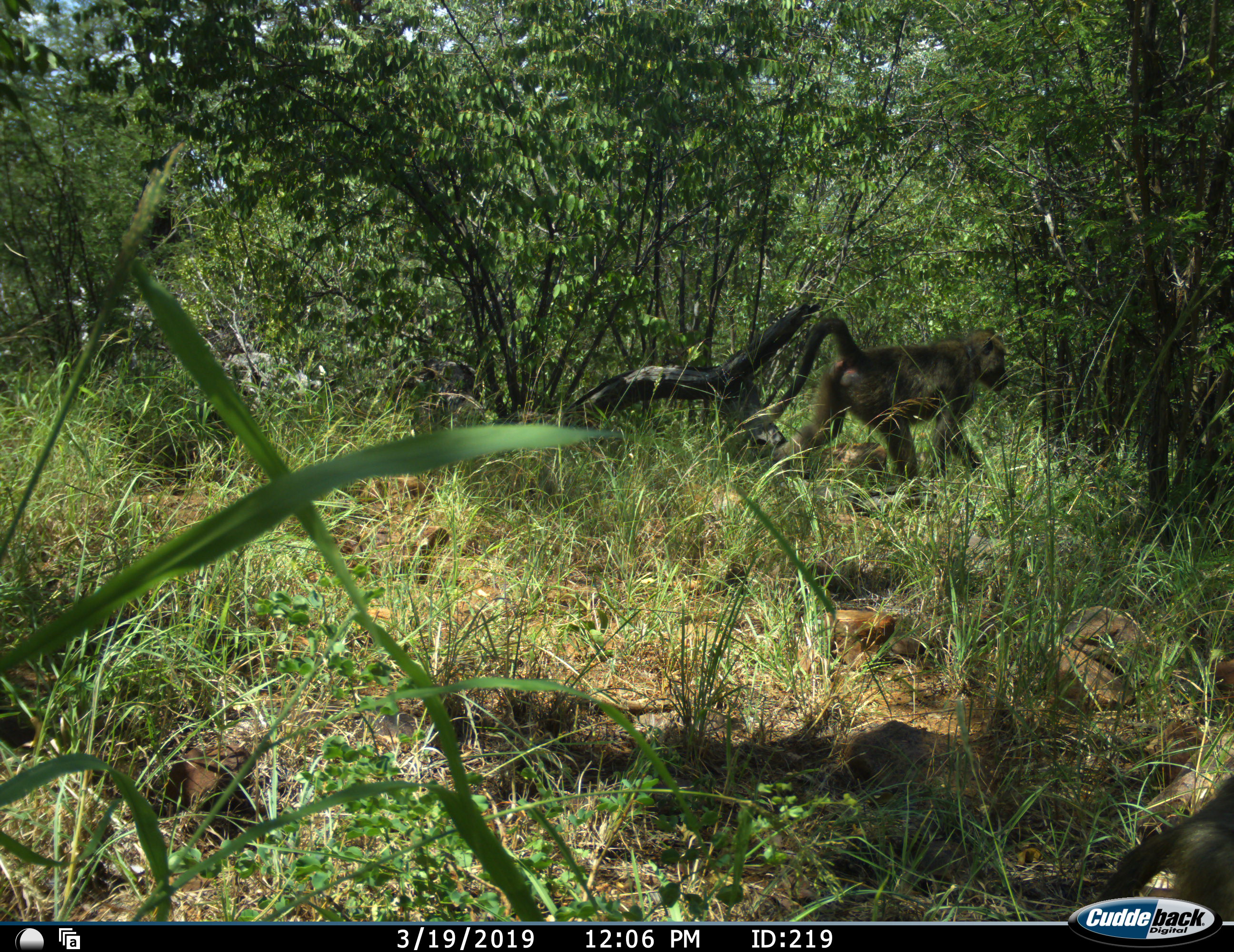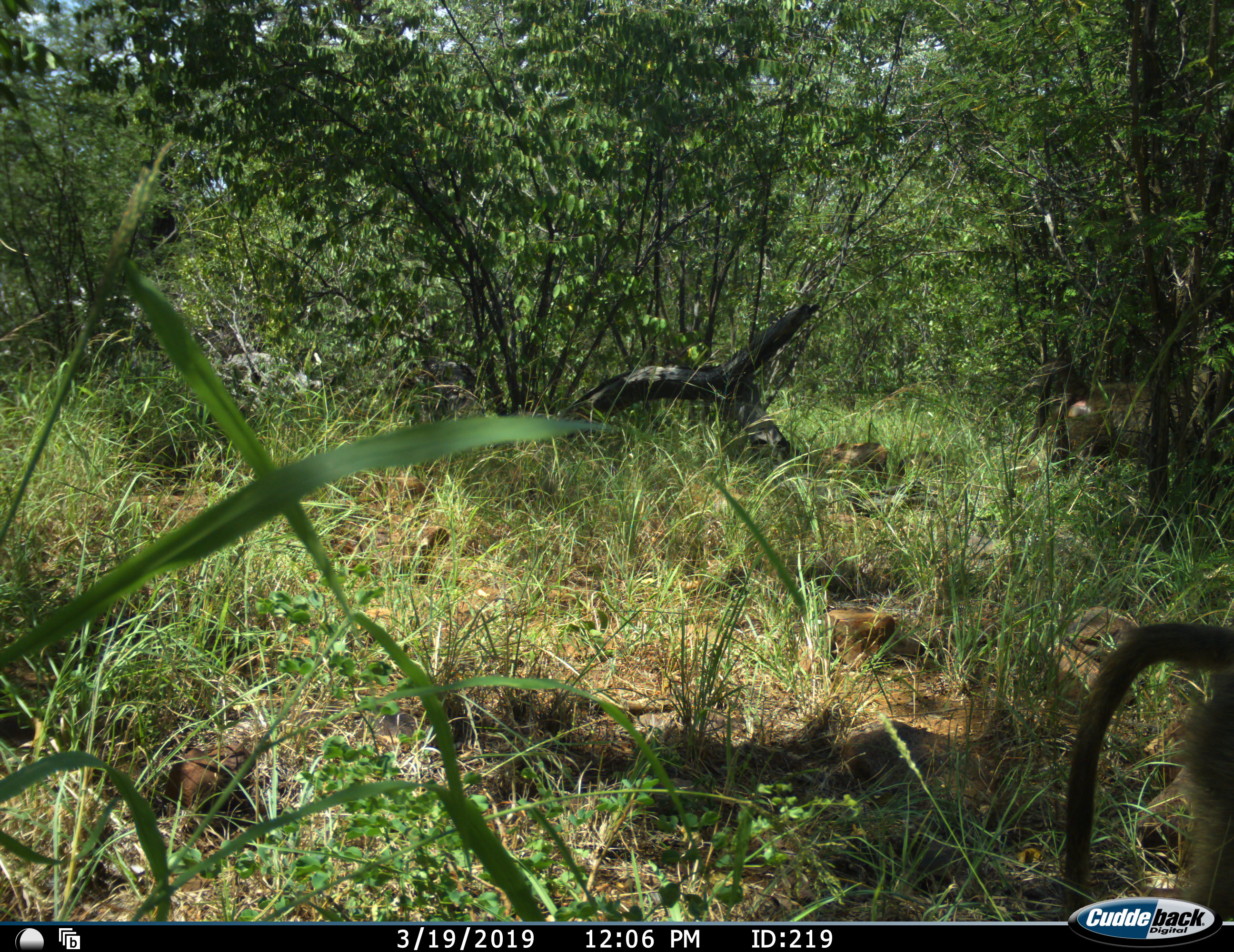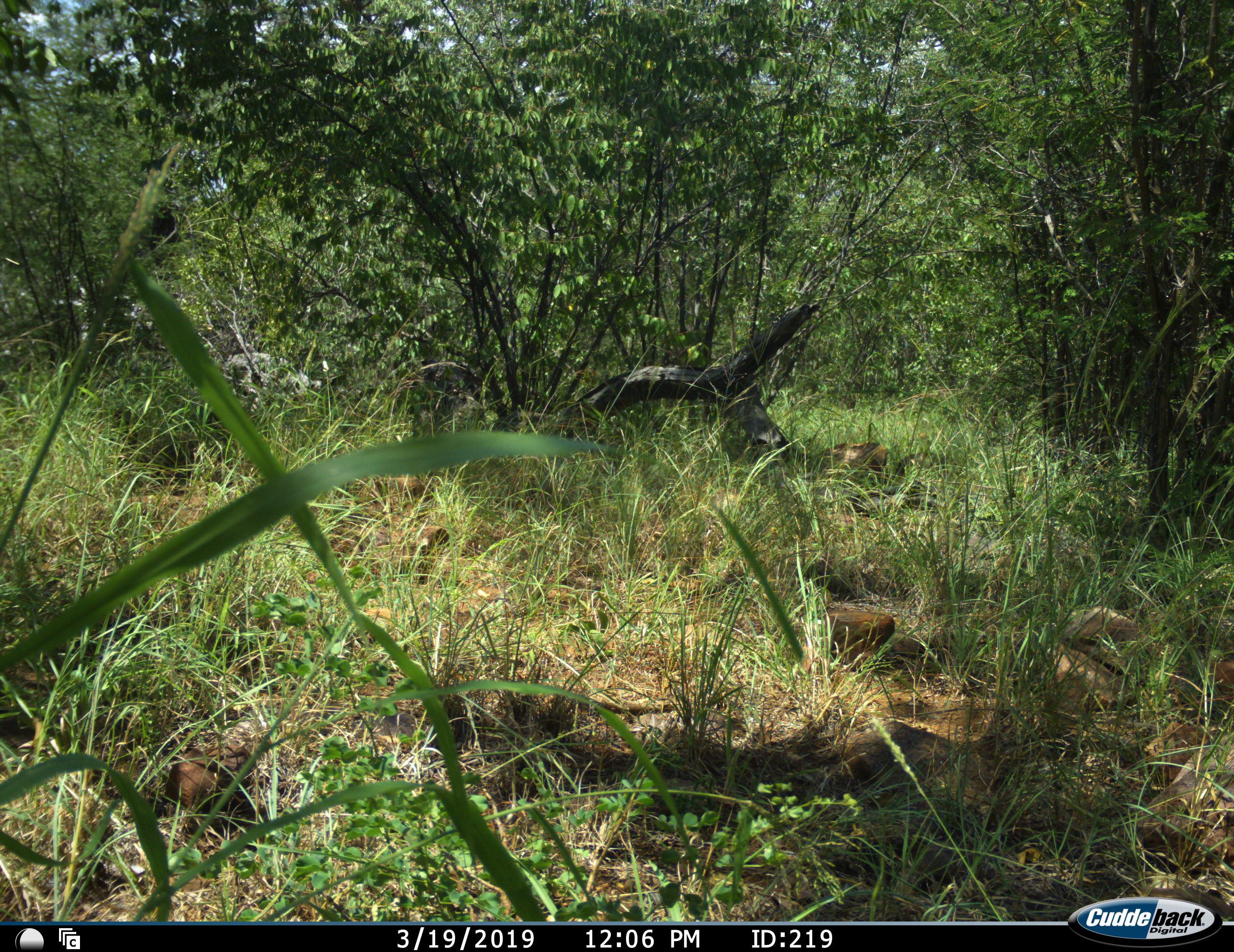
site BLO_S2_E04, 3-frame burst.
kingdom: Animalia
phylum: Chordata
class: Mammalia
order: Primates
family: Cercopithecidae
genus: Papio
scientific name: Papio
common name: baboon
Baboon (Papio), count 2. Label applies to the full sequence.